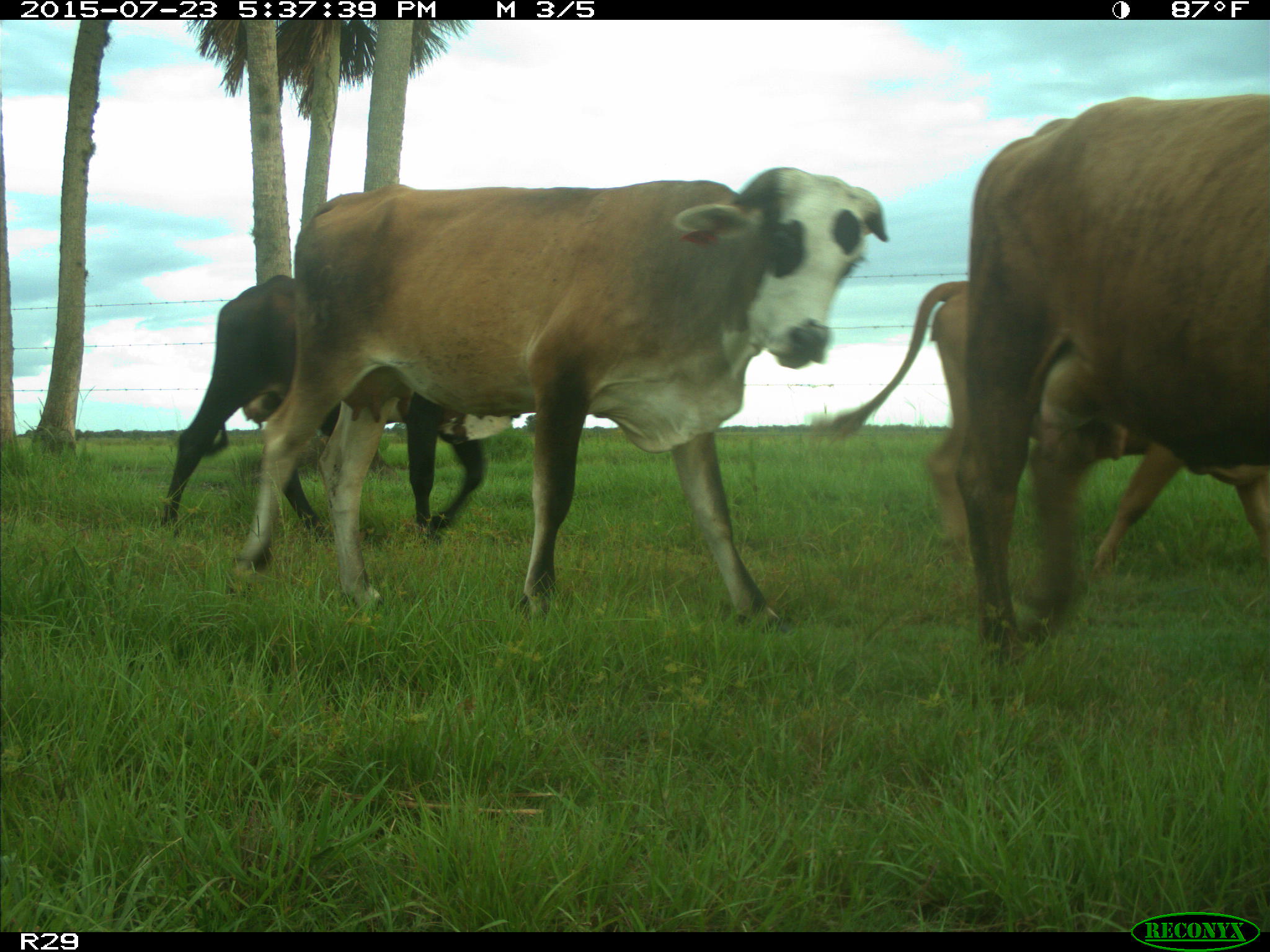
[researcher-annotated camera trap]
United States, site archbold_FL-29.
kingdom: Animalia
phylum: Chordata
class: Mammalia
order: Artiodactyla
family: Bovidae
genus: Bos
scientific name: Bos taurus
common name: domestic cow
Bos taurus (domestic cow).